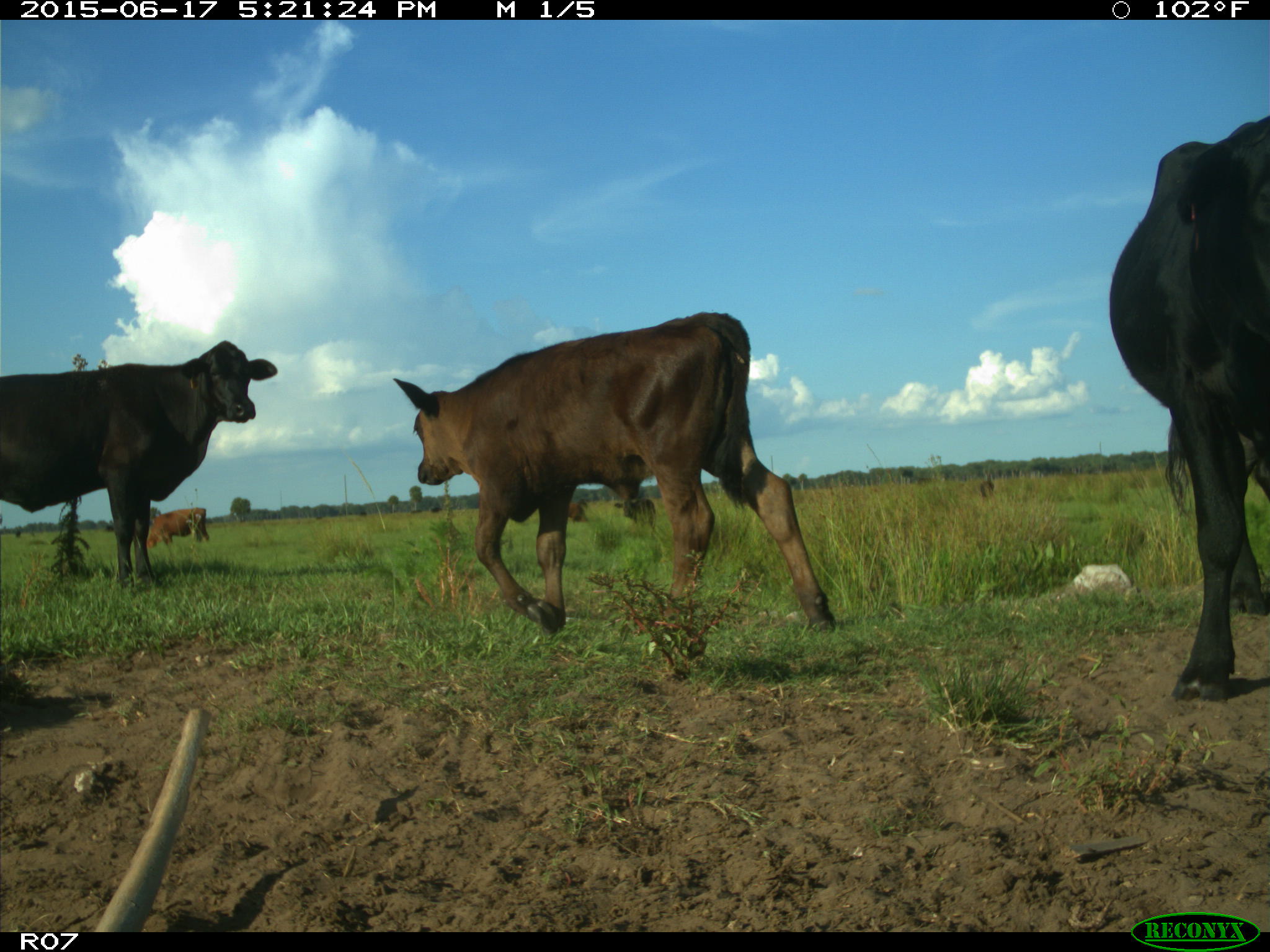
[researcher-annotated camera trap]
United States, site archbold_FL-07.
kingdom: Animalia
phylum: Chordata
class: Mammalia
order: Artiodactyla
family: Bovidae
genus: Bos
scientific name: Bos taurus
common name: domestic cow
Bos taurus (domestic cow).